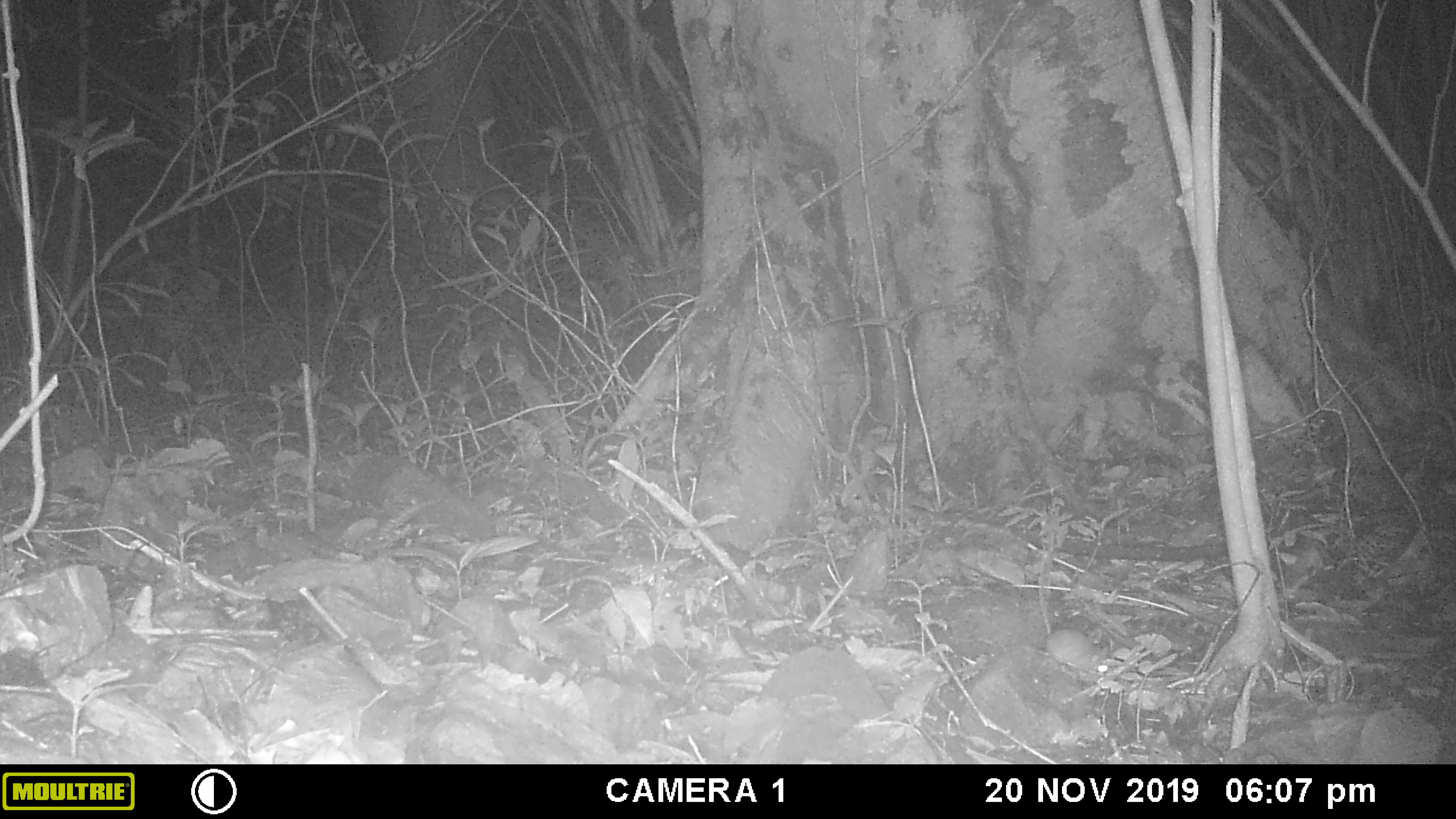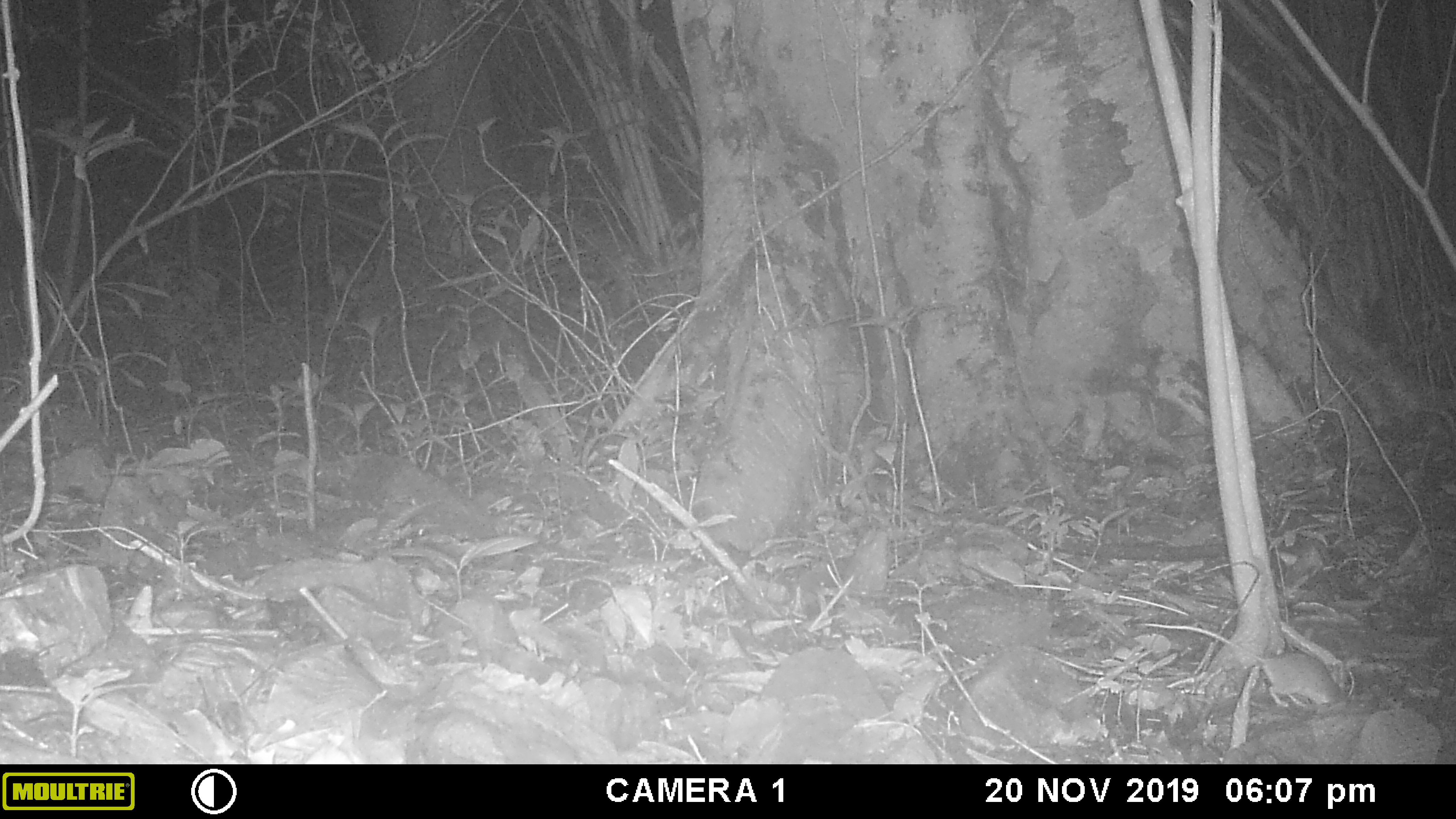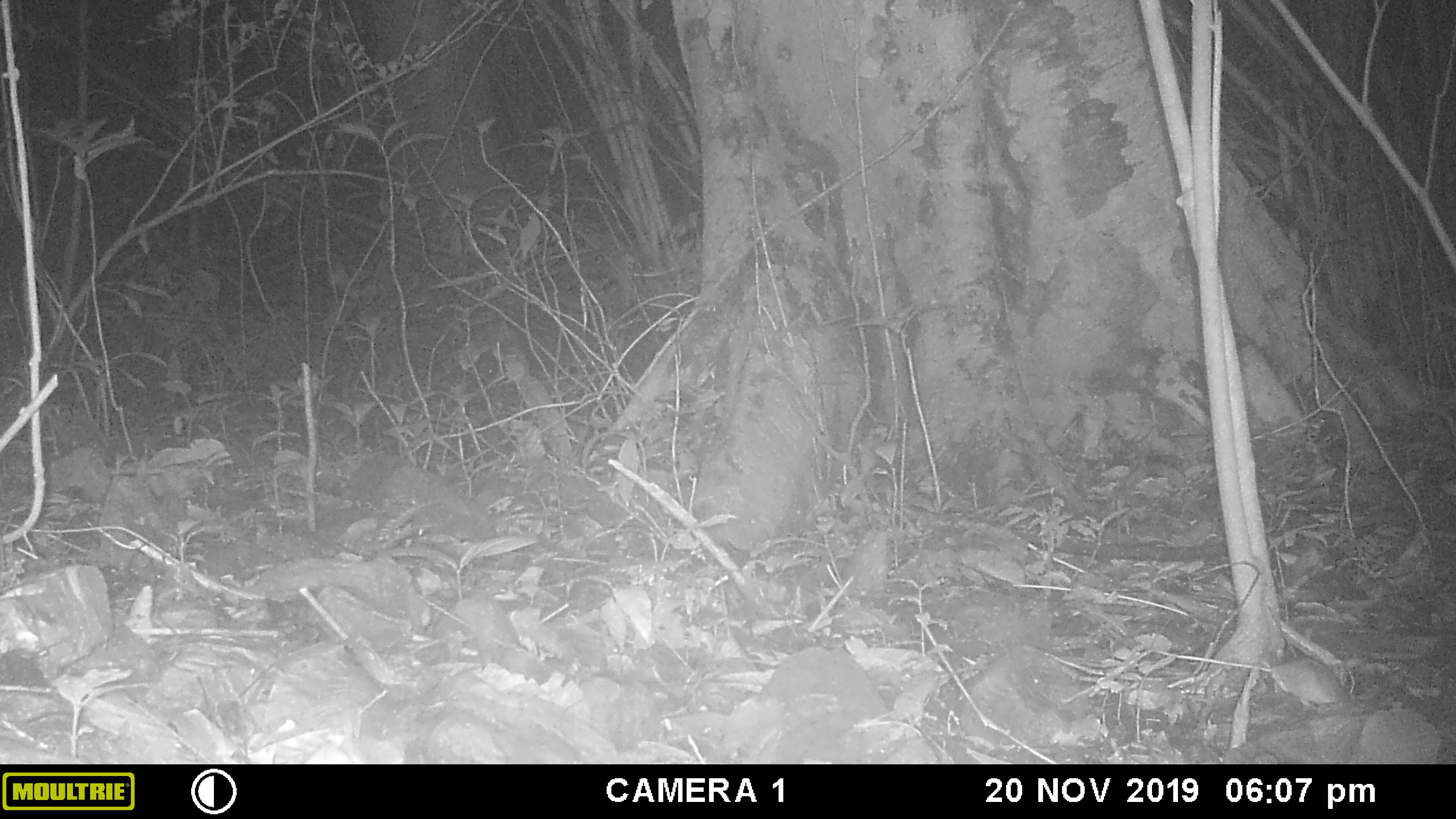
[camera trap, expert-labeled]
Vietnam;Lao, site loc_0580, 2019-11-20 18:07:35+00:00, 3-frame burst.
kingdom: Animalia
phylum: Chordata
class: Mammalia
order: Rodentia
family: Muridae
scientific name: Muridae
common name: old-world mice and rats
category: unidentified murid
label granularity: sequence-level